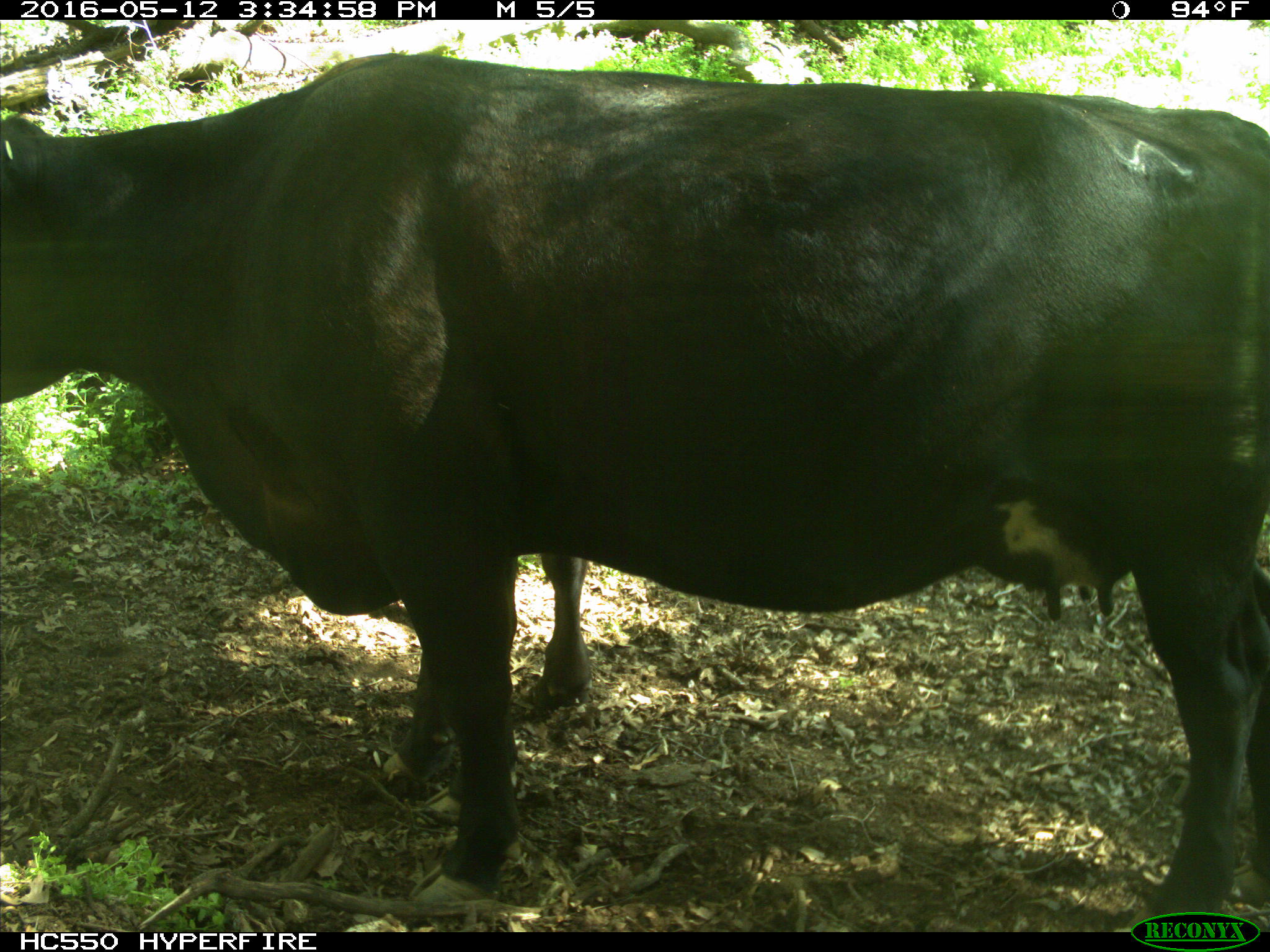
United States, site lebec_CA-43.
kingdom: Animalia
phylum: Chordata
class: Mammalia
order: Artiodactyla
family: Bovidae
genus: Bos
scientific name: Bos taurus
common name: domestic cow